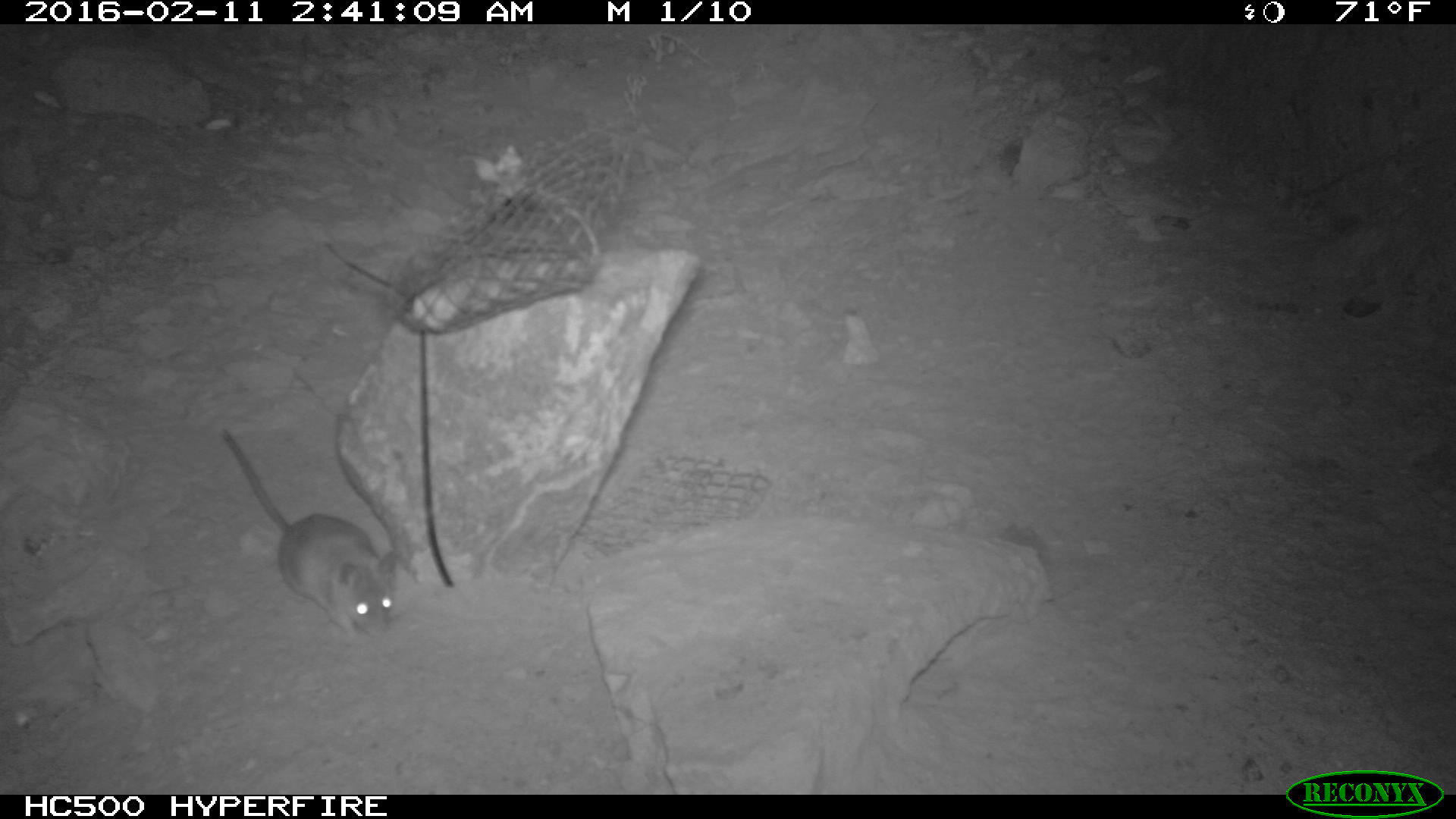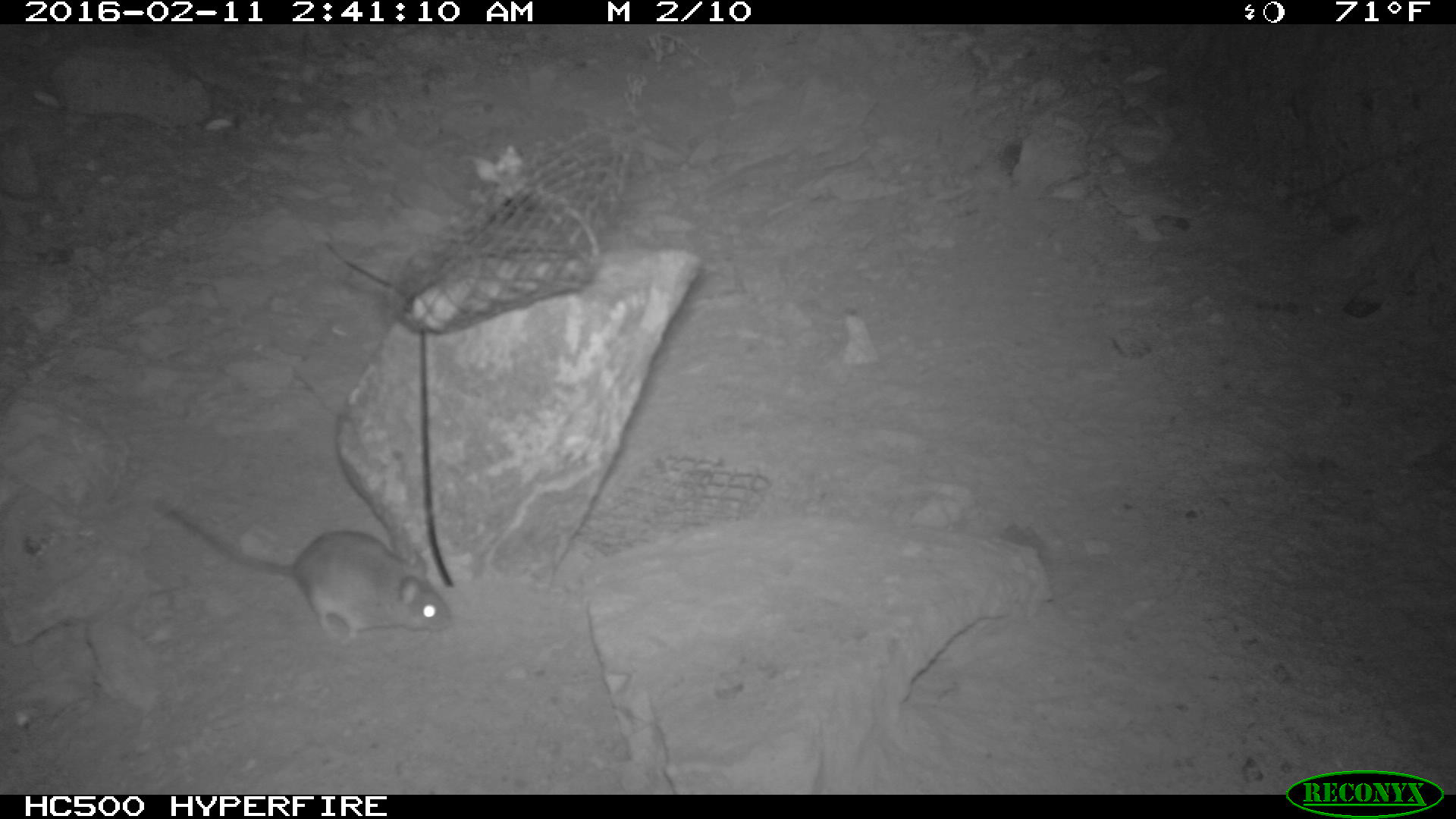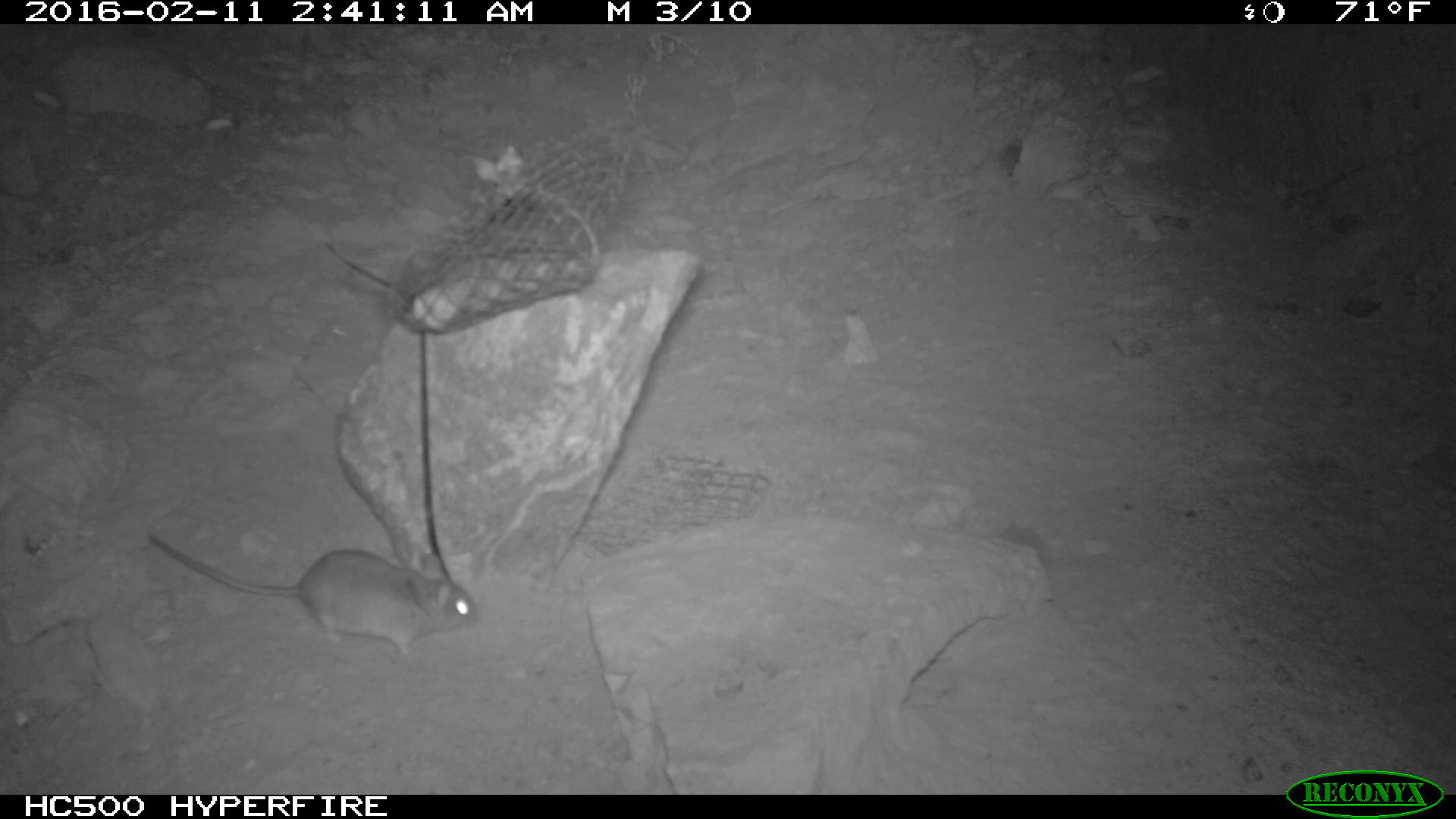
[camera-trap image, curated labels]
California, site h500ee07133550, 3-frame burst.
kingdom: Animalia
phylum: Chordata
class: Mammalia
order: Rodentia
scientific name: Rodentia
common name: rodent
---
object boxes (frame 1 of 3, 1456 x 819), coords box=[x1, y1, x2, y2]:
rodent: box=[218, 431, 401, 642]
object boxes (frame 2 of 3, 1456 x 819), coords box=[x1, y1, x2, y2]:
rodent: box=[156, 497, 456, 638]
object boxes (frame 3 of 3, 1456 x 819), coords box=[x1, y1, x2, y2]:
rodent: box=[142, 529, 481, 656]